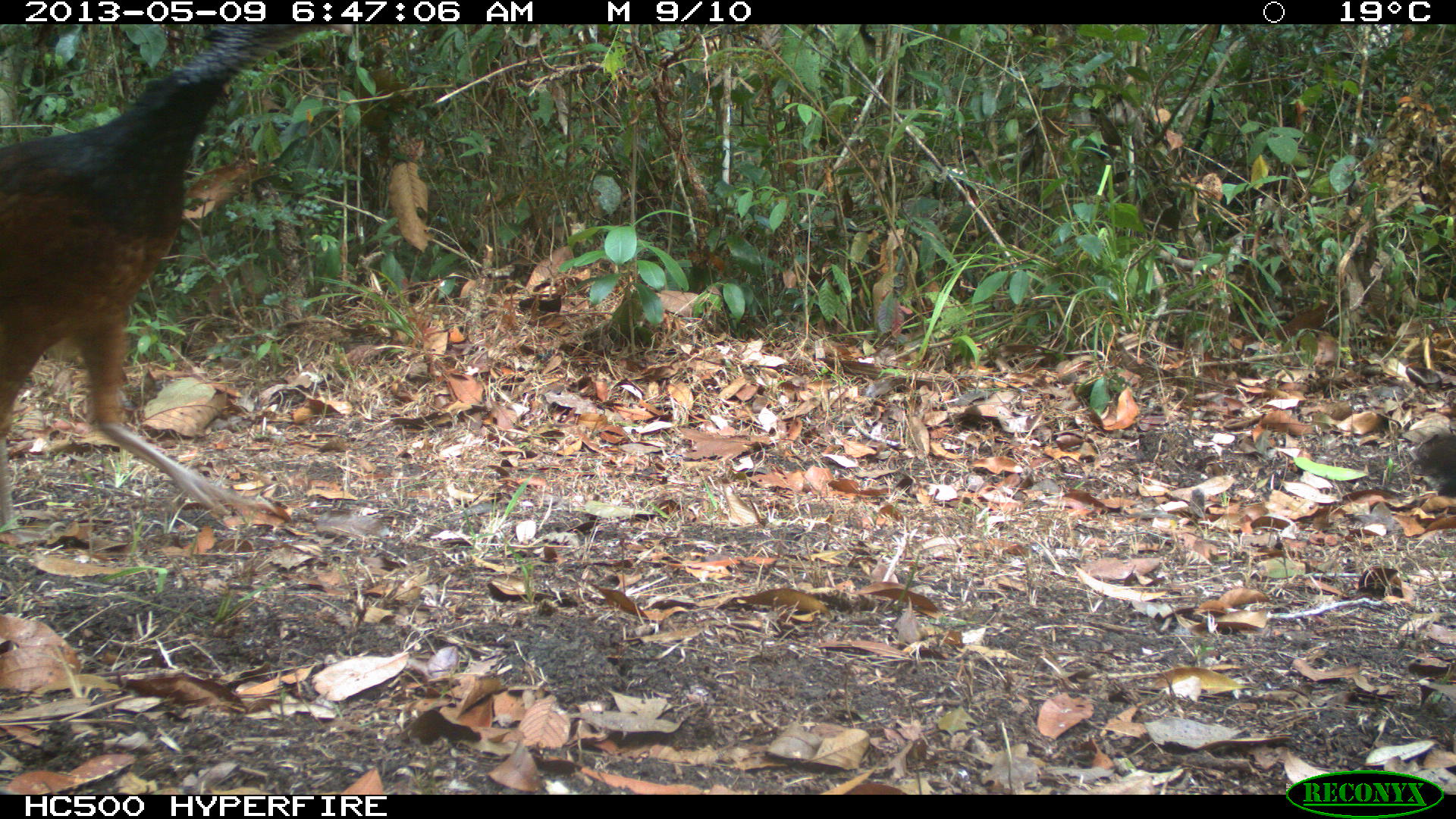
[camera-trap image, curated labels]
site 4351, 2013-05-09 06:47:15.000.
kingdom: Animalia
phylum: Chordata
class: Aves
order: Galliformes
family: Cracidae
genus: Crax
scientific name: Crax rubra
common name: great curassow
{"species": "Crax rubra (great curassow)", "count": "2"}